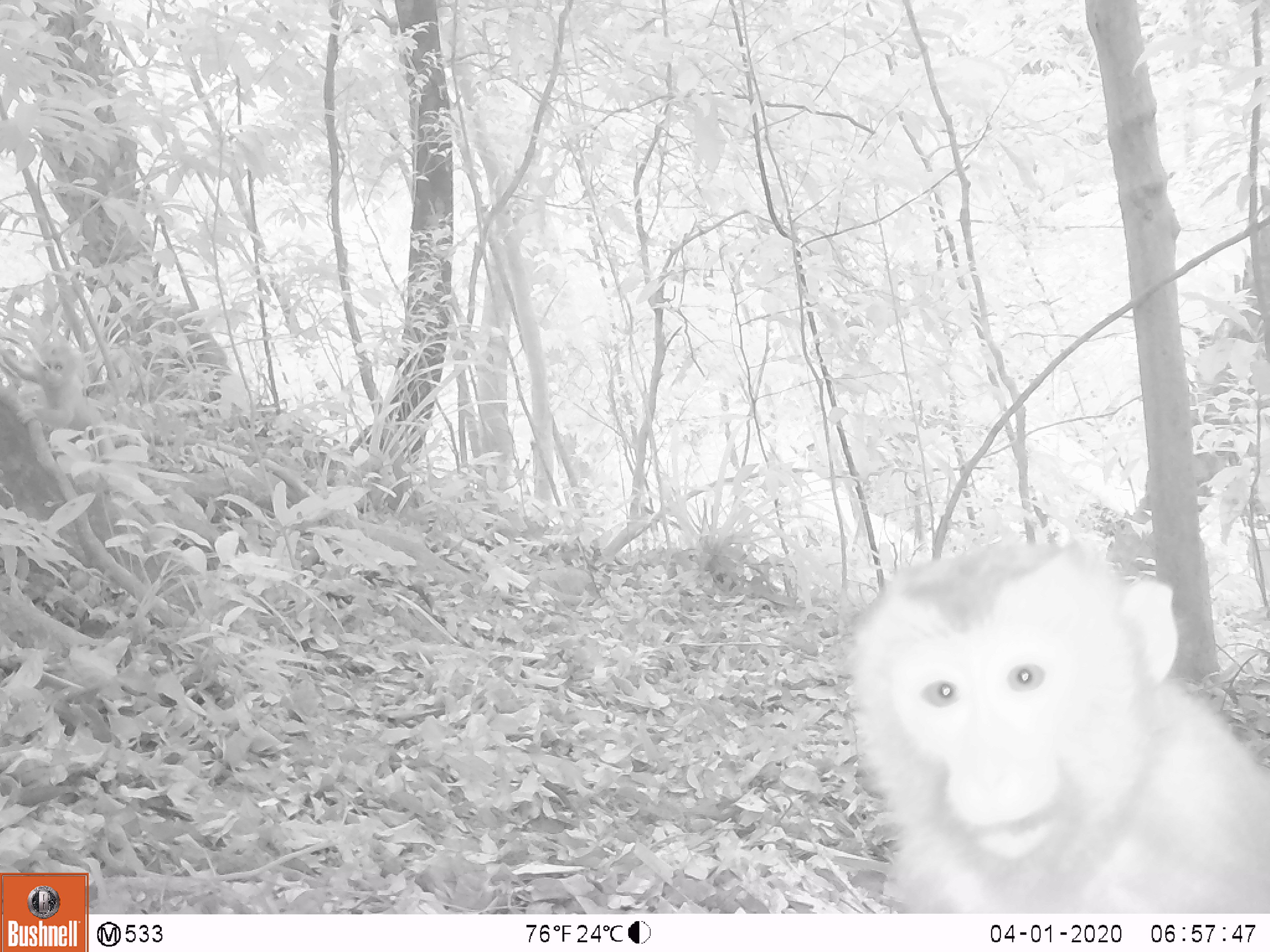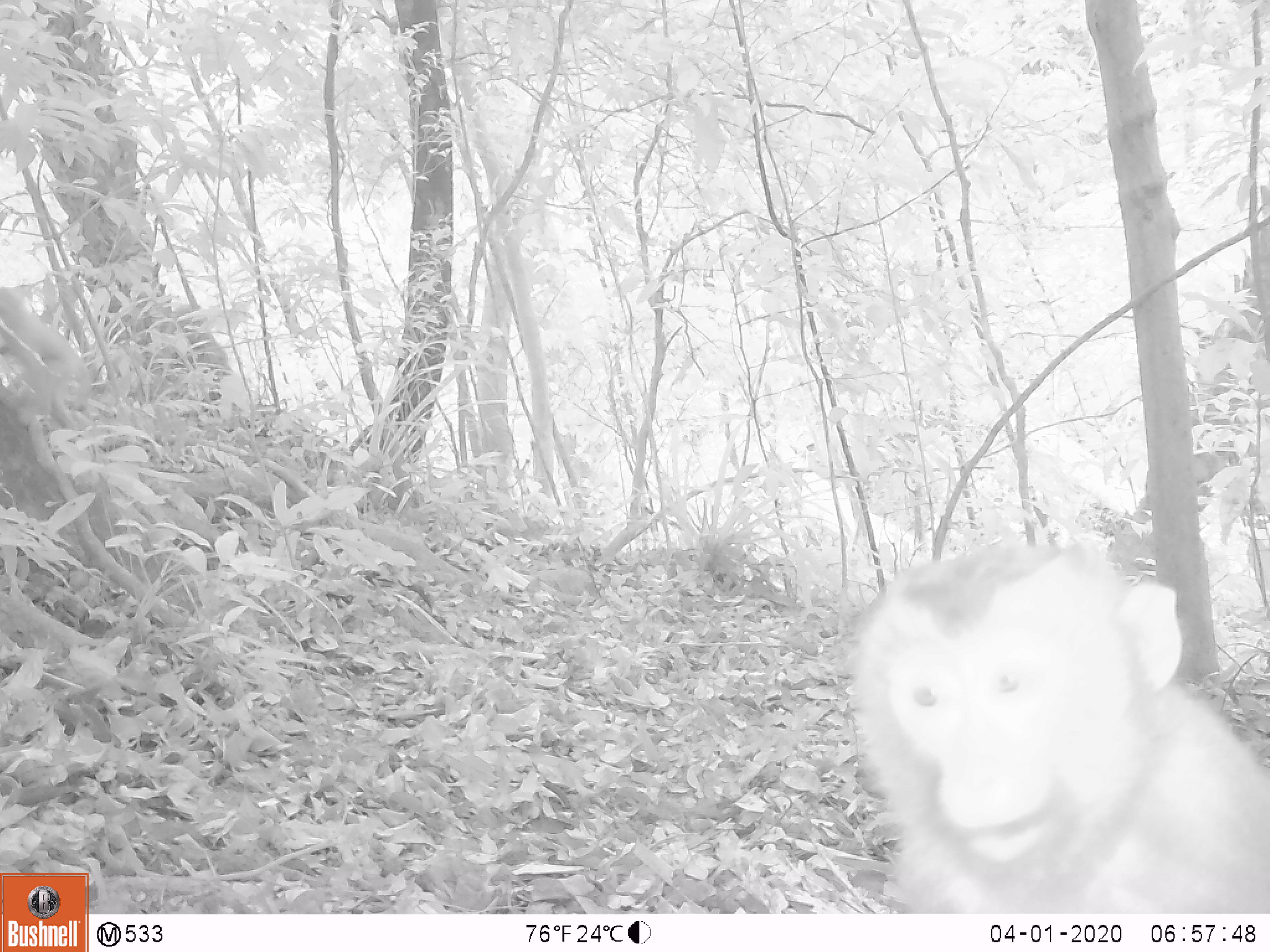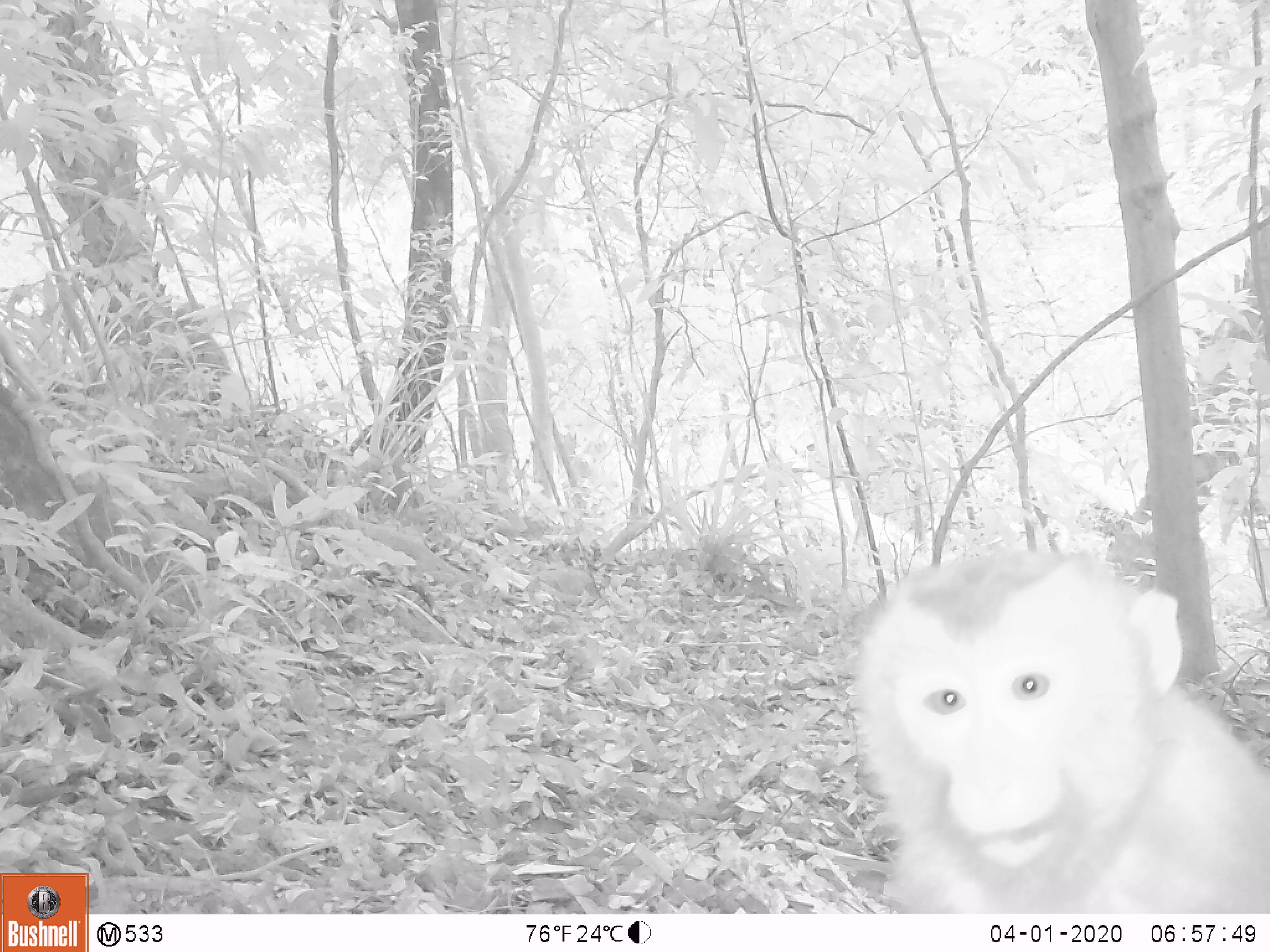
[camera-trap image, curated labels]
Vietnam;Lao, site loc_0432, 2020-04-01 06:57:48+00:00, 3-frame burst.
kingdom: Animalia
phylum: Chordata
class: Mammalia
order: Primates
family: Cercopithecidae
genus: Macaca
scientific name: Macaca nemestrina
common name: pig-tailed macaque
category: pig tailed macaque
Pig tailed macaque (pig-tailed macaque) (Macaca nemestrina). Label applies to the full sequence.